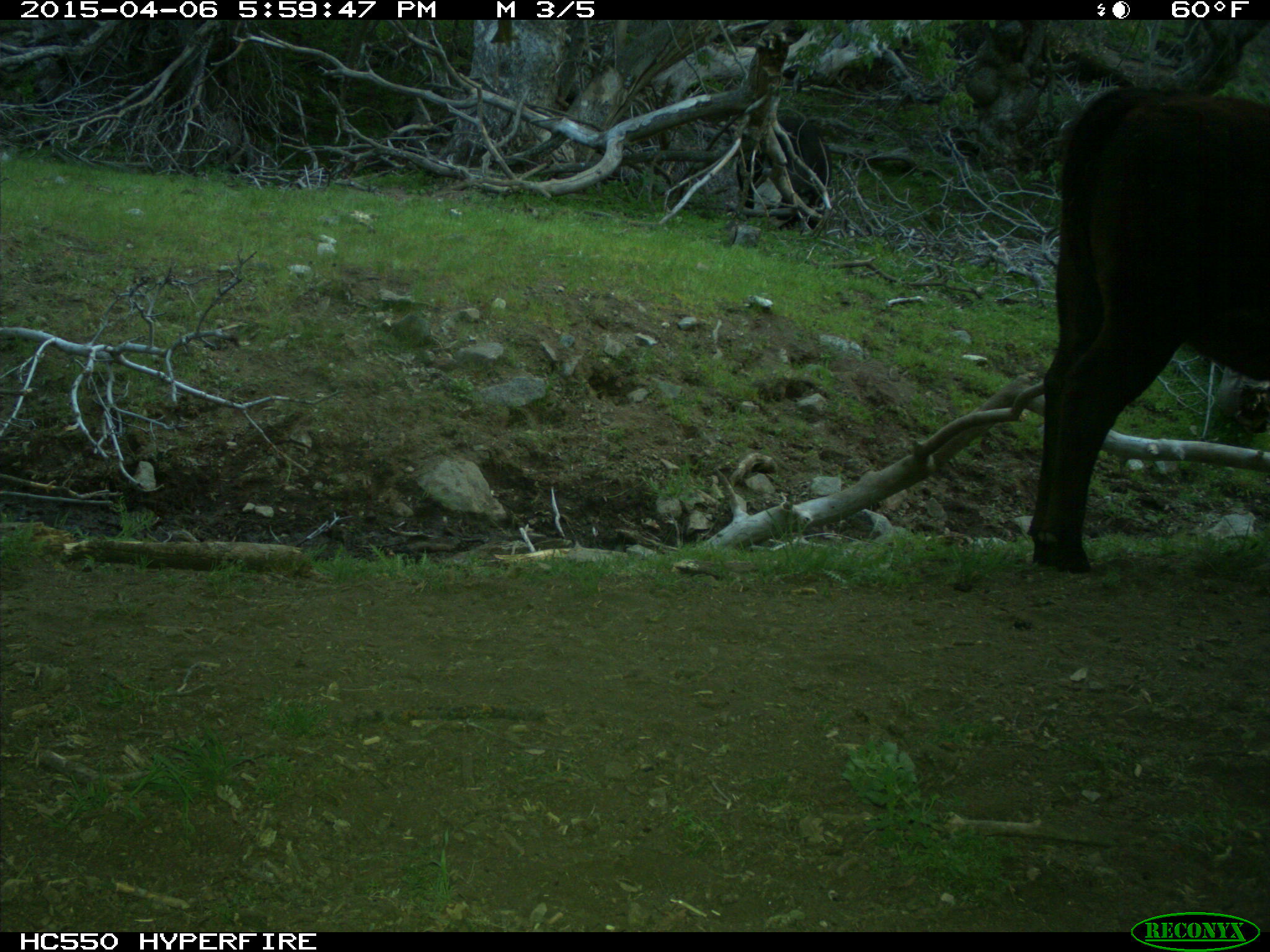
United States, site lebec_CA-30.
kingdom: Animalia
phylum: Chordata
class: Mammalia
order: Artiodactyla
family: Bovidae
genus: Bos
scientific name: Bos taurus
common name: domestic cow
Bos taurus (domestic cow).